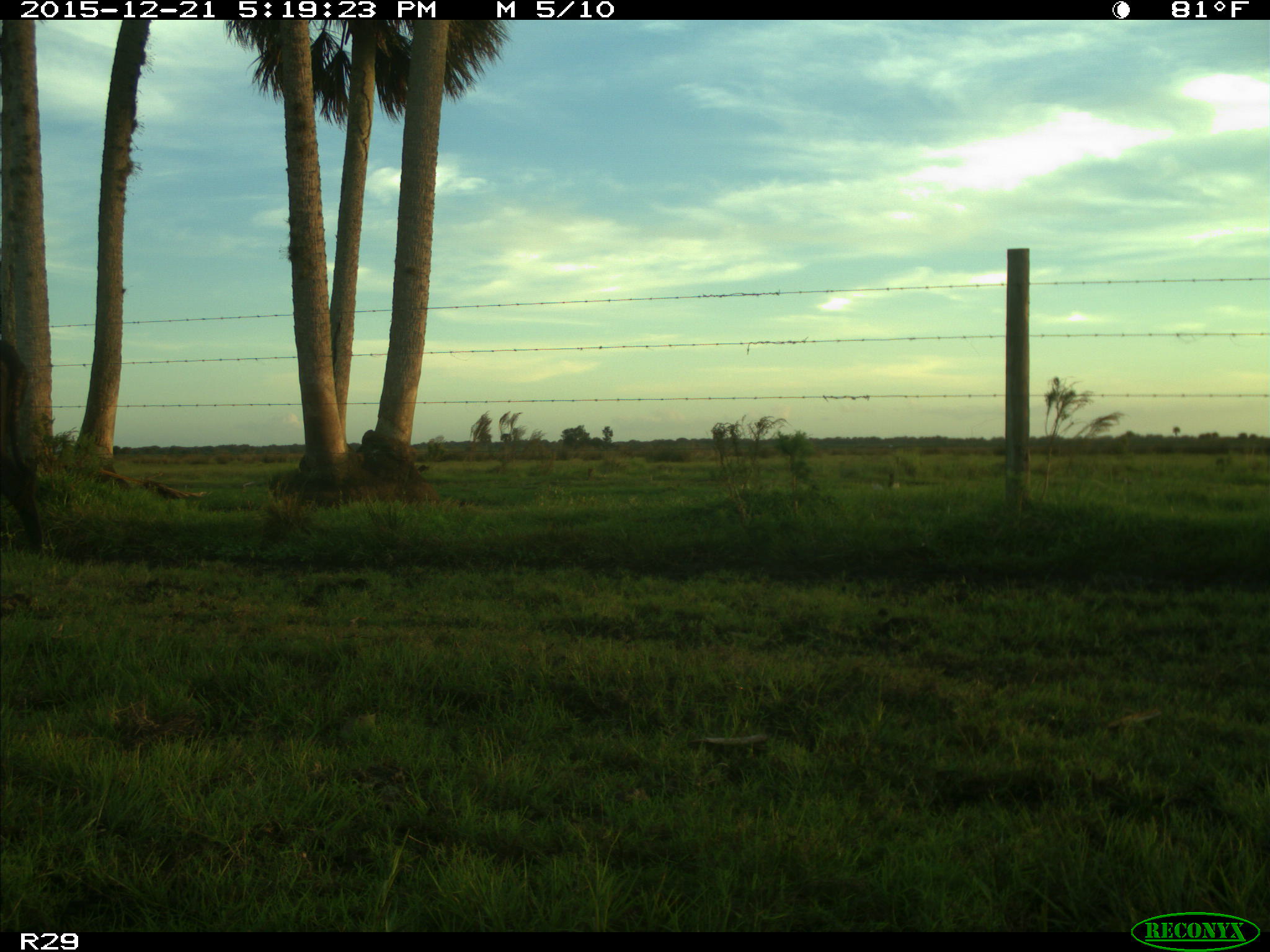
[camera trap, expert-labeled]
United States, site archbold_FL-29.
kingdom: Animalia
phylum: Chordata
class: Mammalia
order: Artiodactyla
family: Bovidae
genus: Bos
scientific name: Bos taurus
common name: domestic cow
Bos taurus (domestic cow).